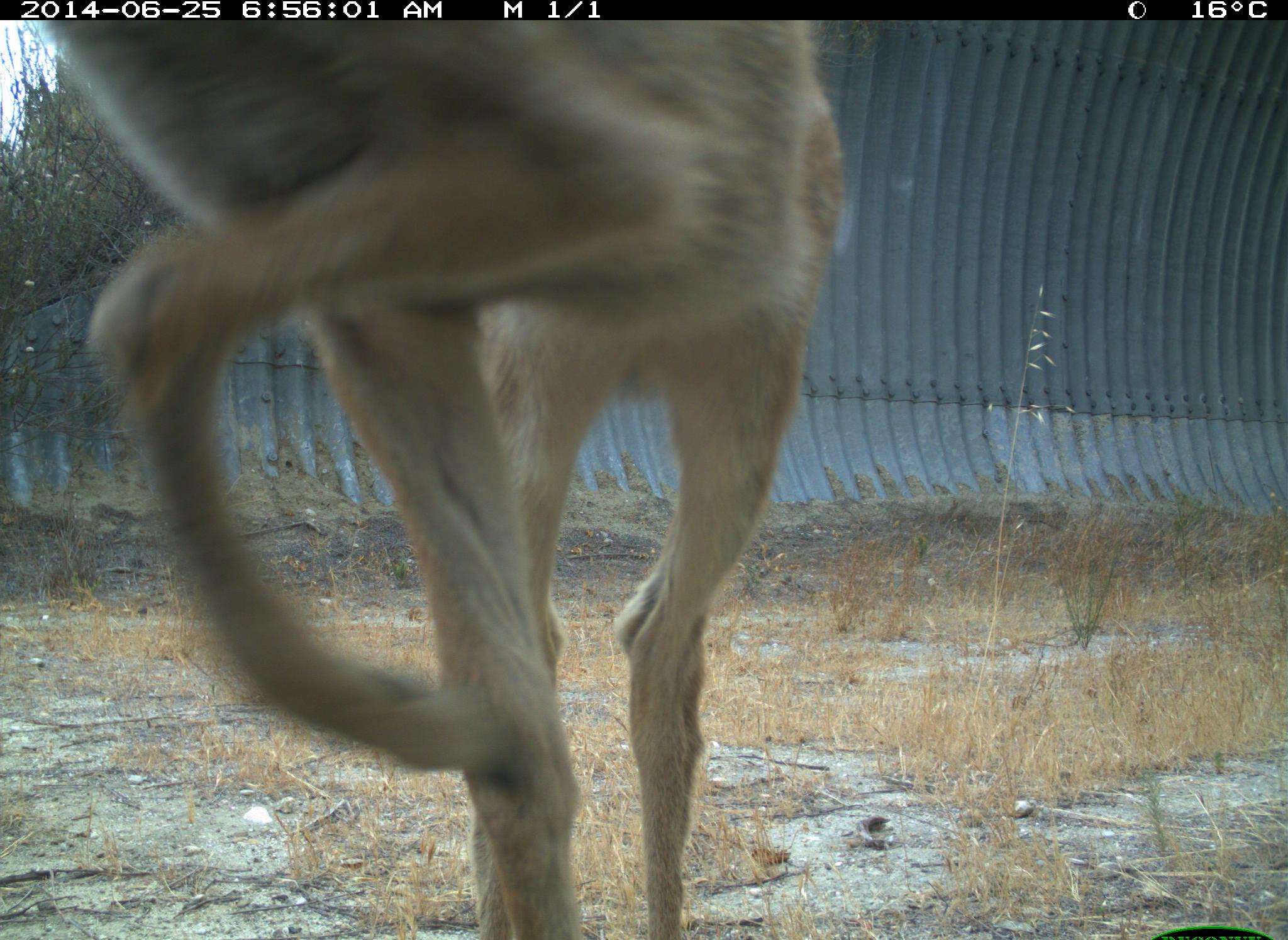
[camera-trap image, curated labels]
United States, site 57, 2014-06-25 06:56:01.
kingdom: Animalia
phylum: Chordata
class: Mammalia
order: Artiodactyla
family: Cervidae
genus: Odocoileus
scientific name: Odocoileus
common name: deer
Deer (Odocoileus).